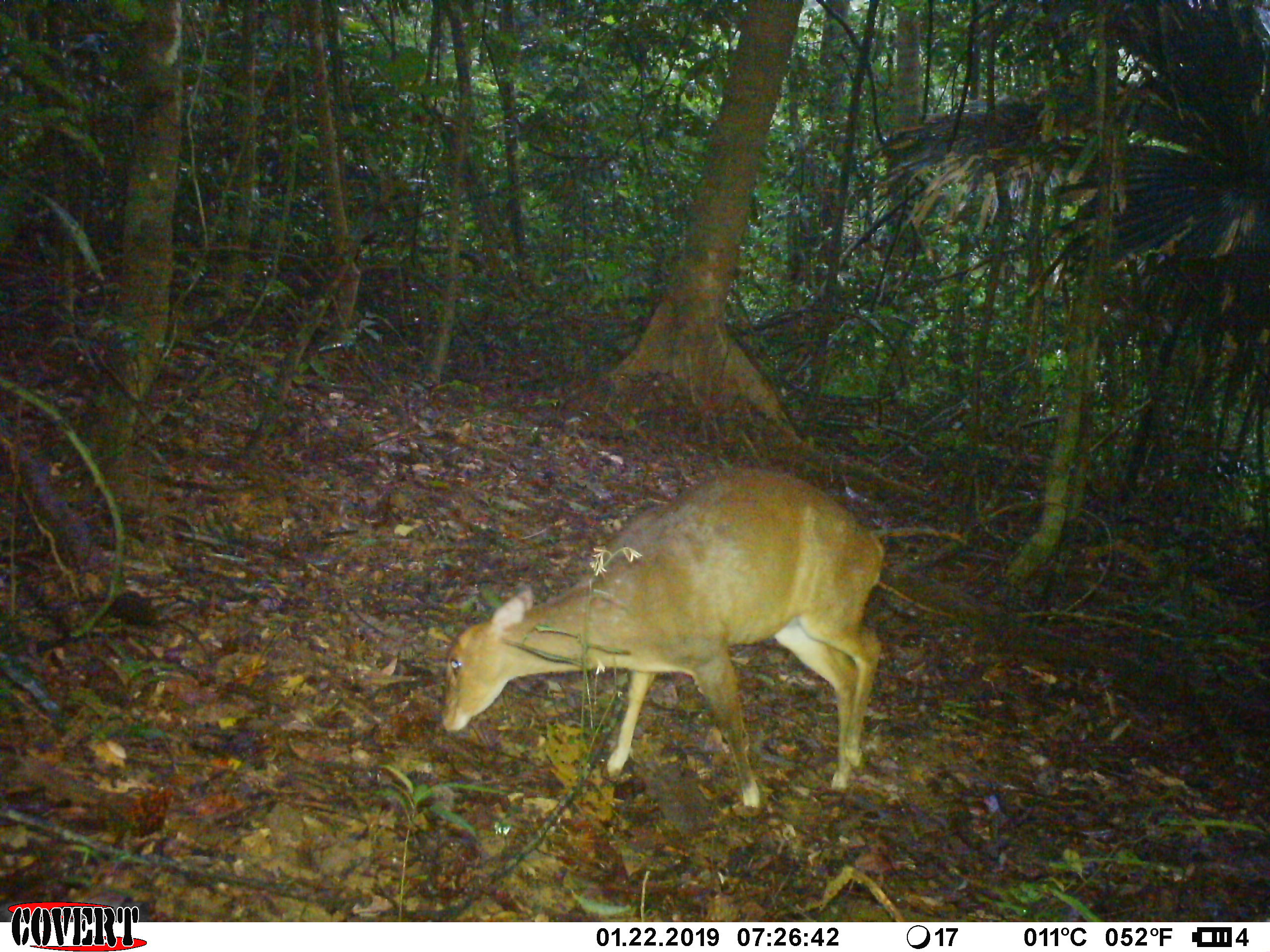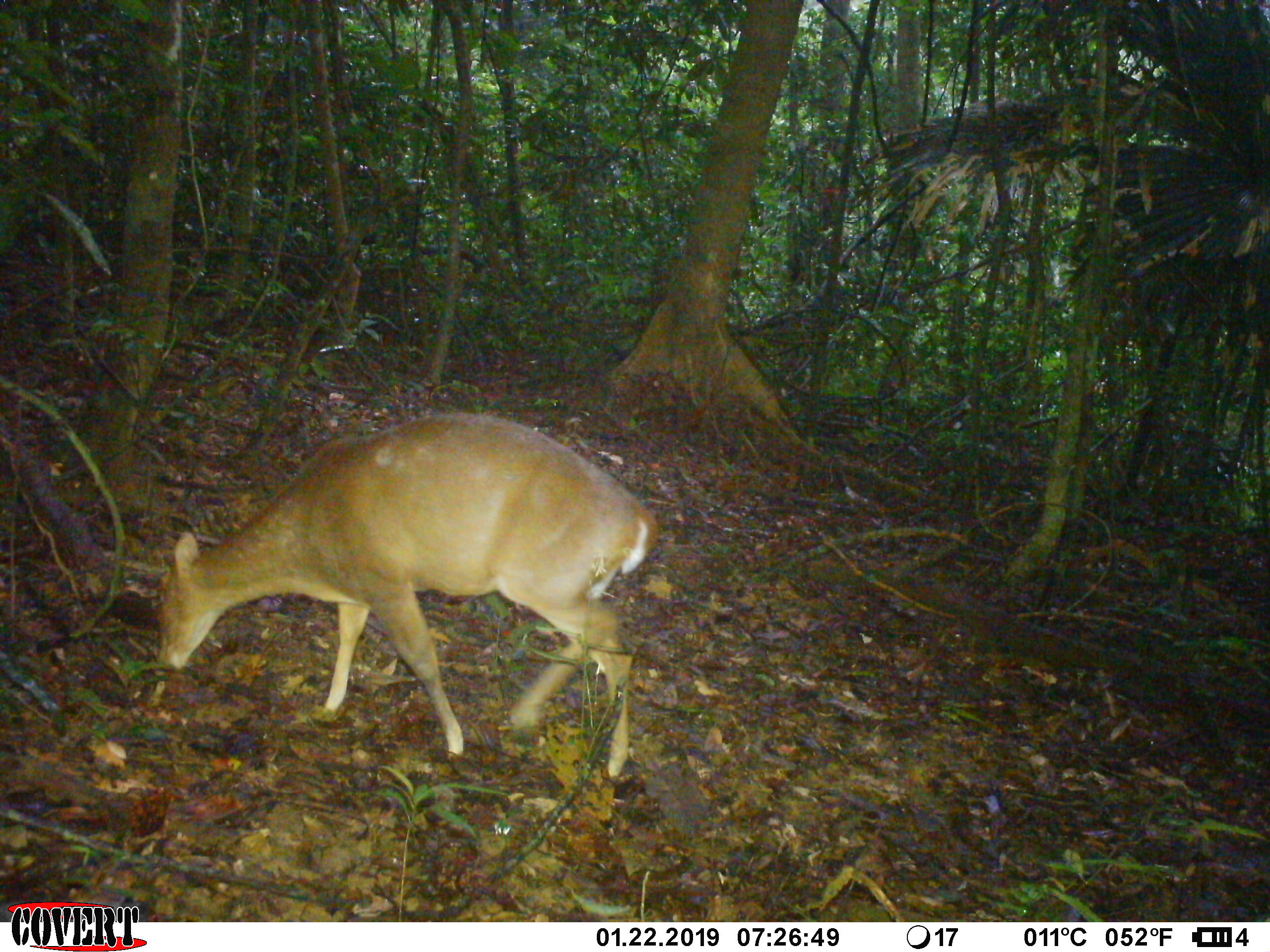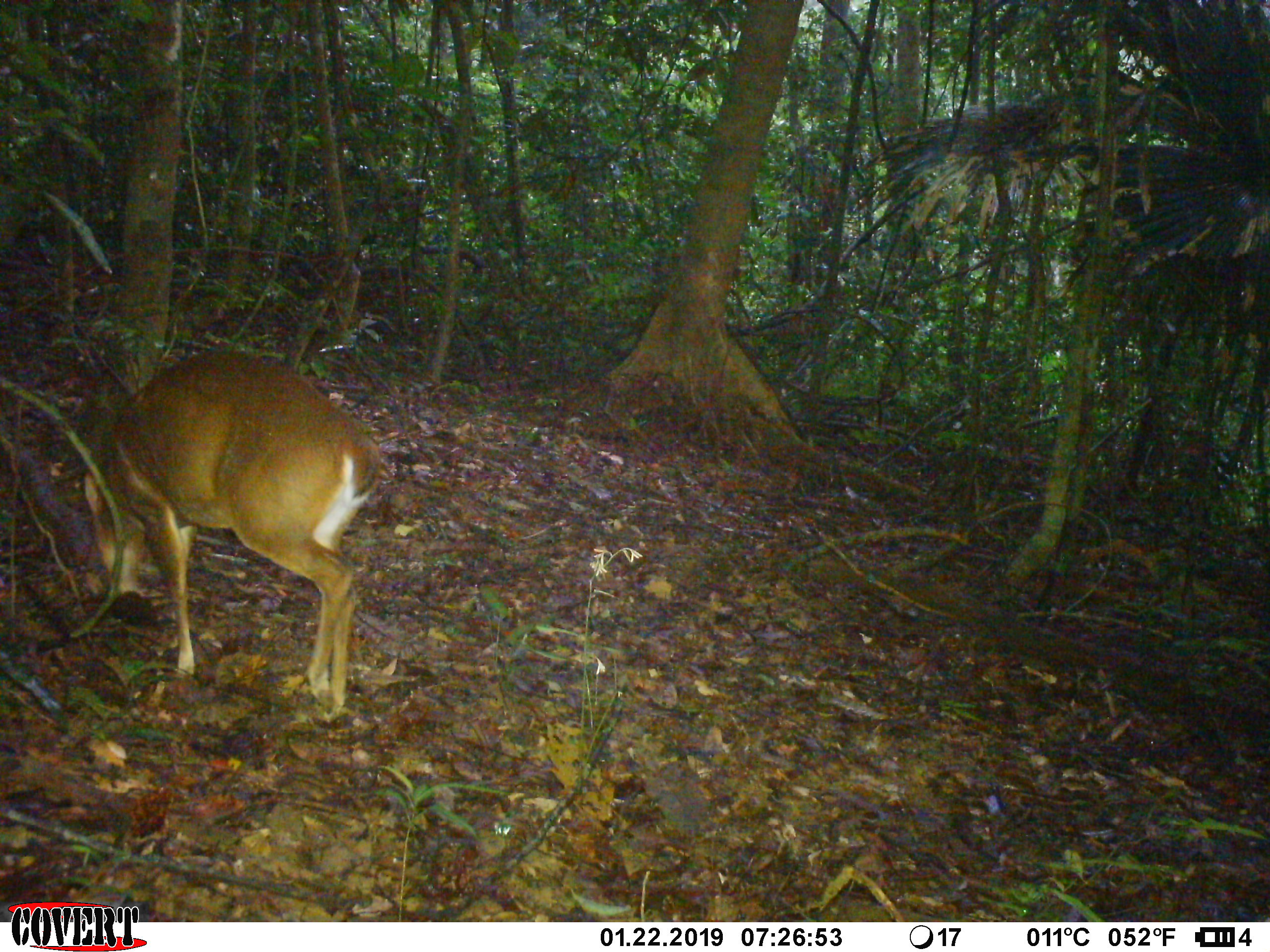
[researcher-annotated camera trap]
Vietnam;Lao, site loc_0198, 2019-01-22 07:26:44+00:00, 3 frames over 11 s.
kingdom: Animalia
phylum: Chordata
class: Mammalia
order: Artiodactyla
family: Cervidae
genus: Muntiacus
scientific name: Muntiacus vuquangensis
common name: large-antlered muntjac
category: large antlered muntjac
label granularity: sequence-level